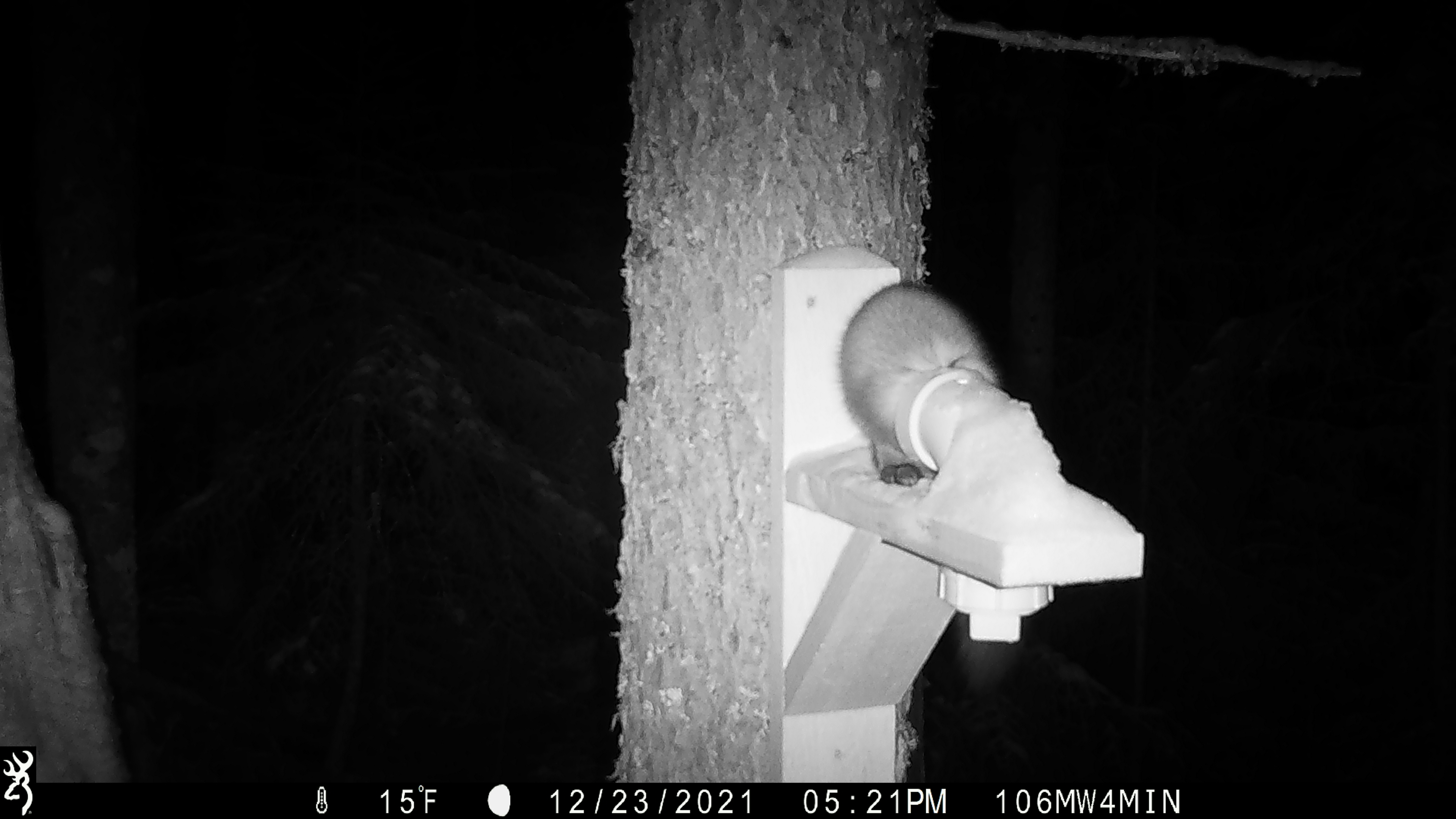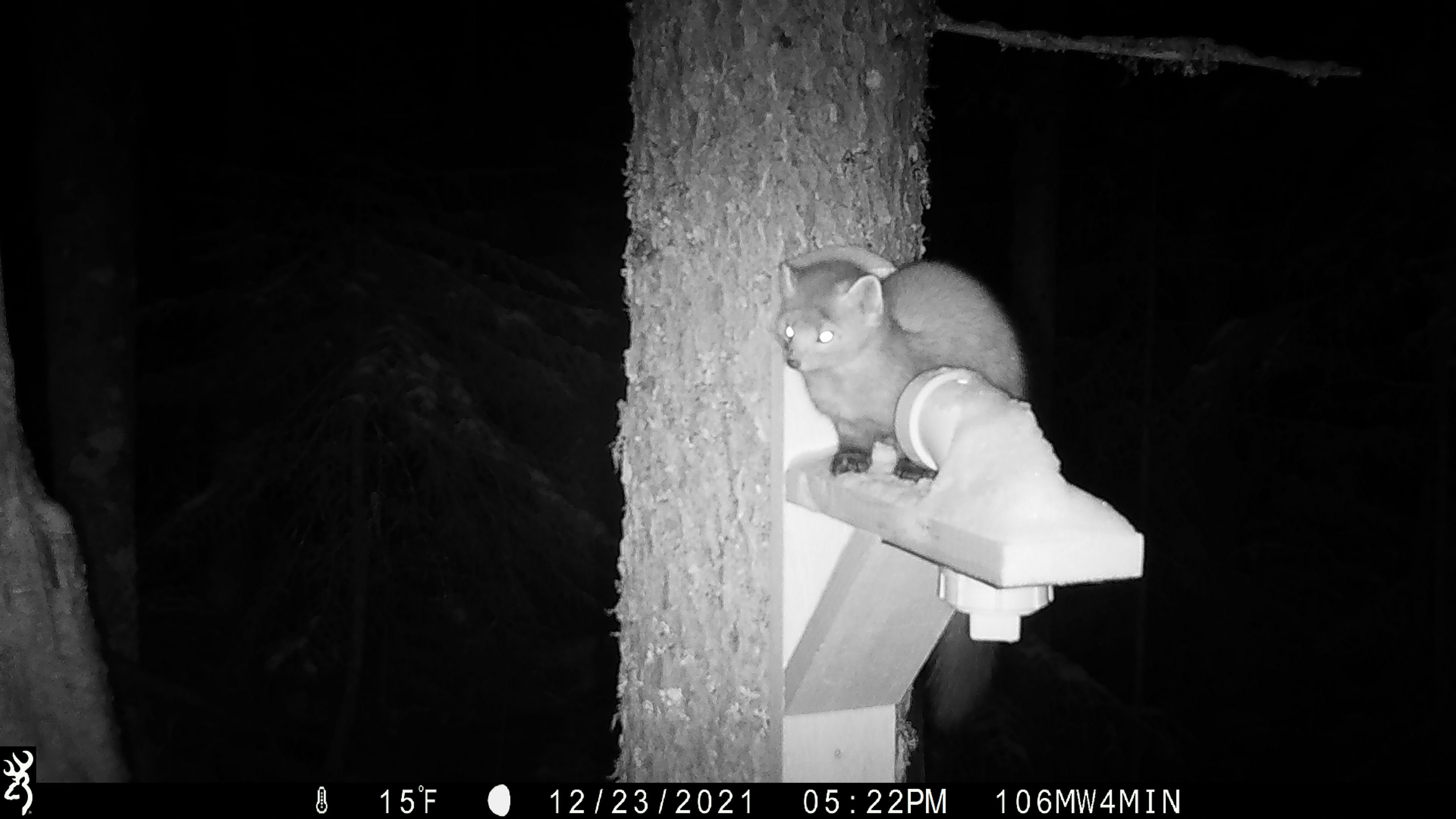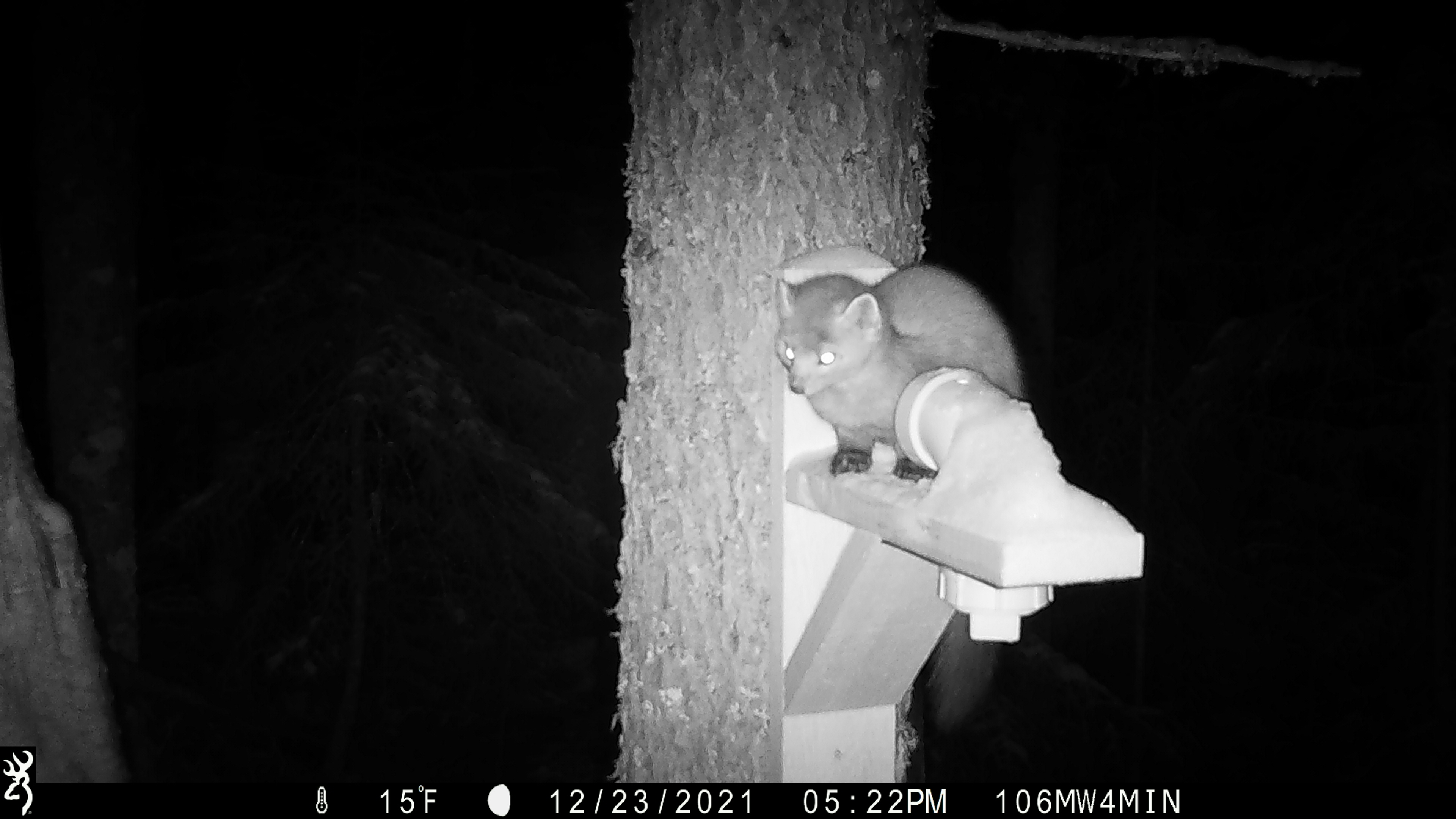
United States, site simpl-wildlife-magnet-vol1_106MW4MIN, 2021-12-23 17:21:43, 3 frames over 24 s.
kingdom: Animalia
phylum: Chordata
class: Mammalia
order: Carnivora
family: Mustelidae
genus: Martes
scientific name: Martes americana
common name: american marten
American marten (Martes americana).